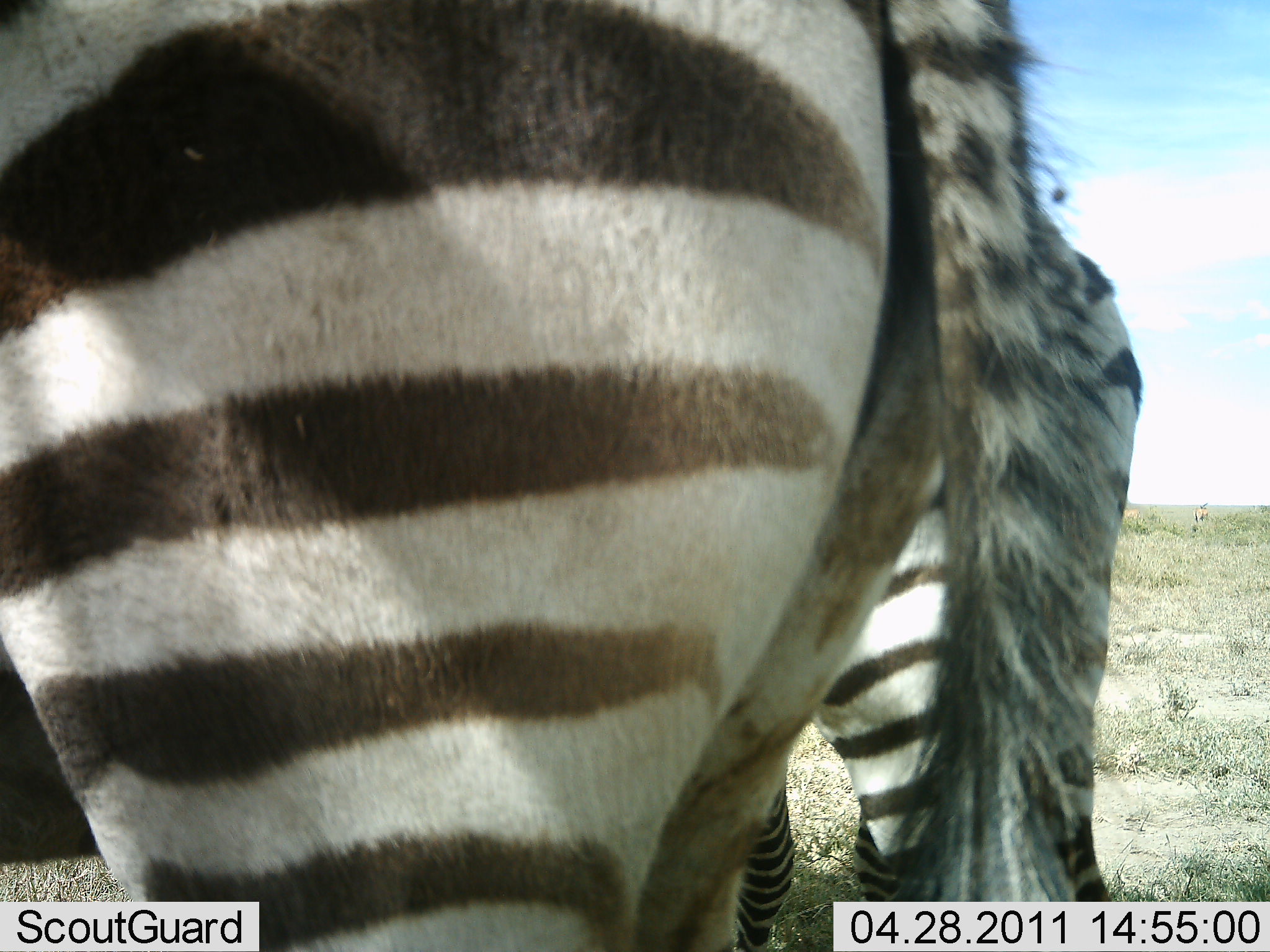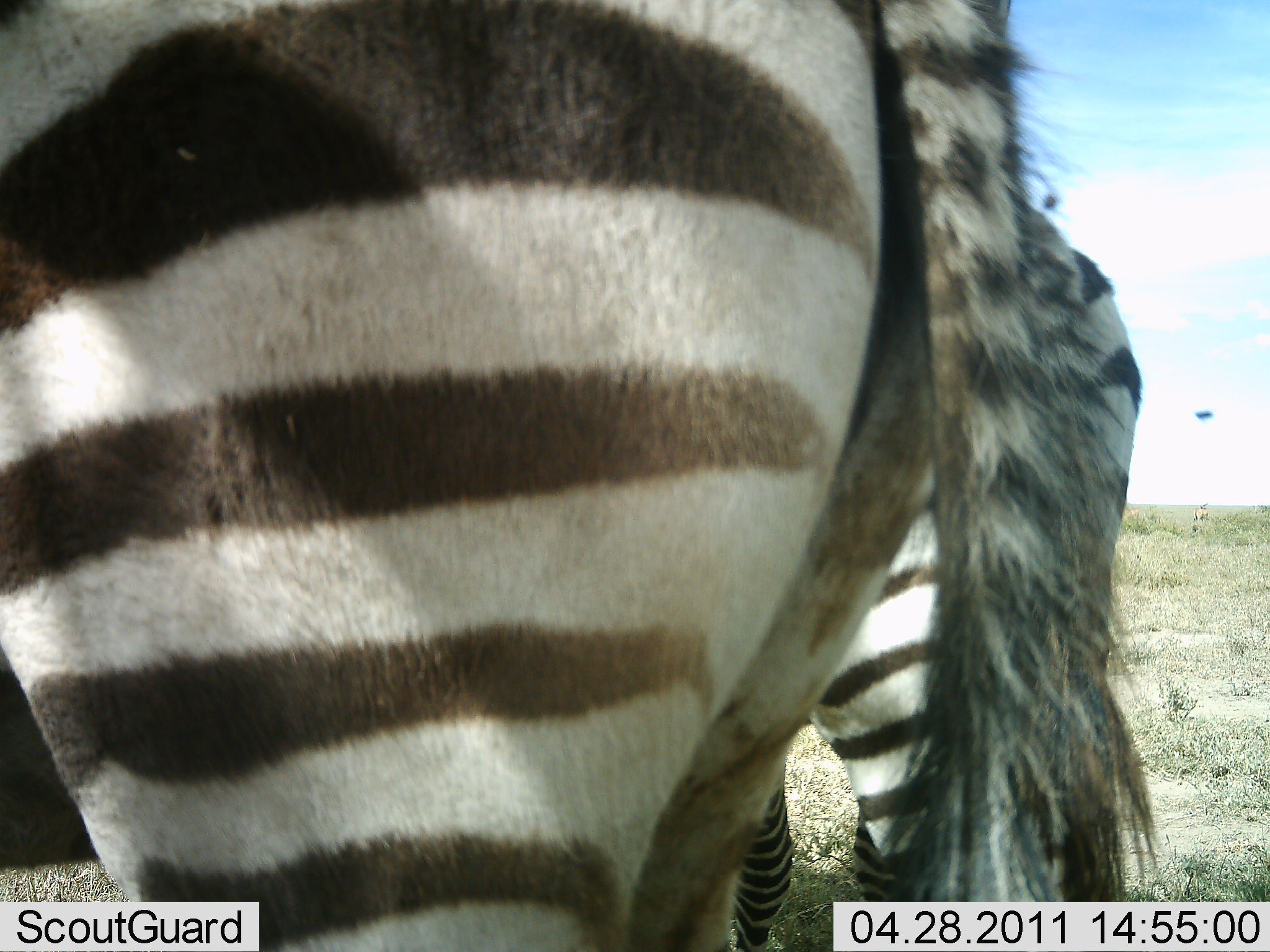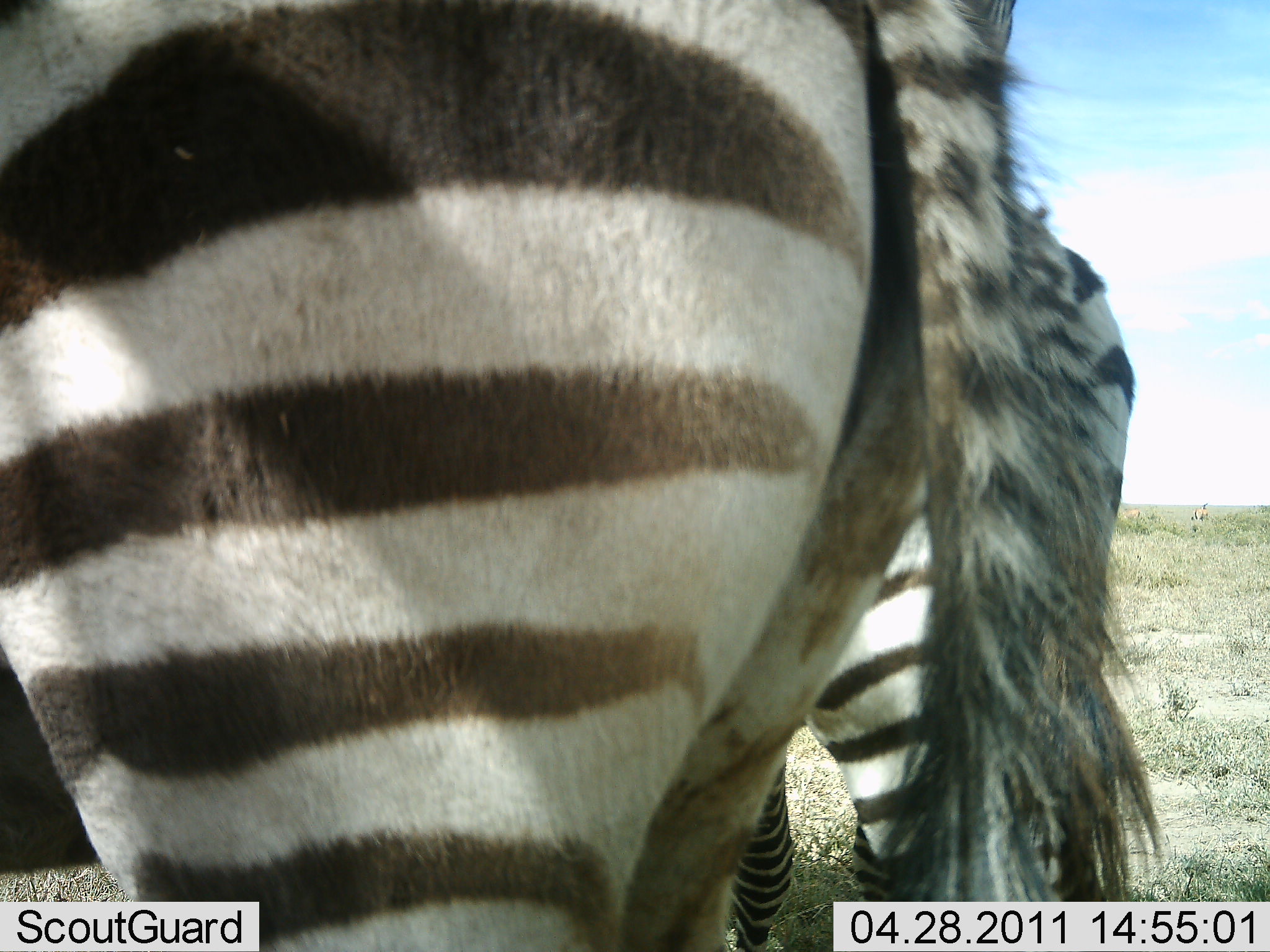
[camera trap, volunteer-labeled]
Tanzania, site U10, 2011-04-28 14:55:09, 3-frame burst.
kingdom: Animalia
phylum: Chordata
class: Mammalia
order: Perissodactyla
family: Equidae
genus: Equus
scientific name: Equus quagga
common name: plains zebra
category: zebra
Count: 2.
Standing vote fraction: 100%.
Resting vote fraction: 0%.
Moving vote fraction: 0%.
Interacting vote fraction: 0%.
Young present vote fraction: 0%.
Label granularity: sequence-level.